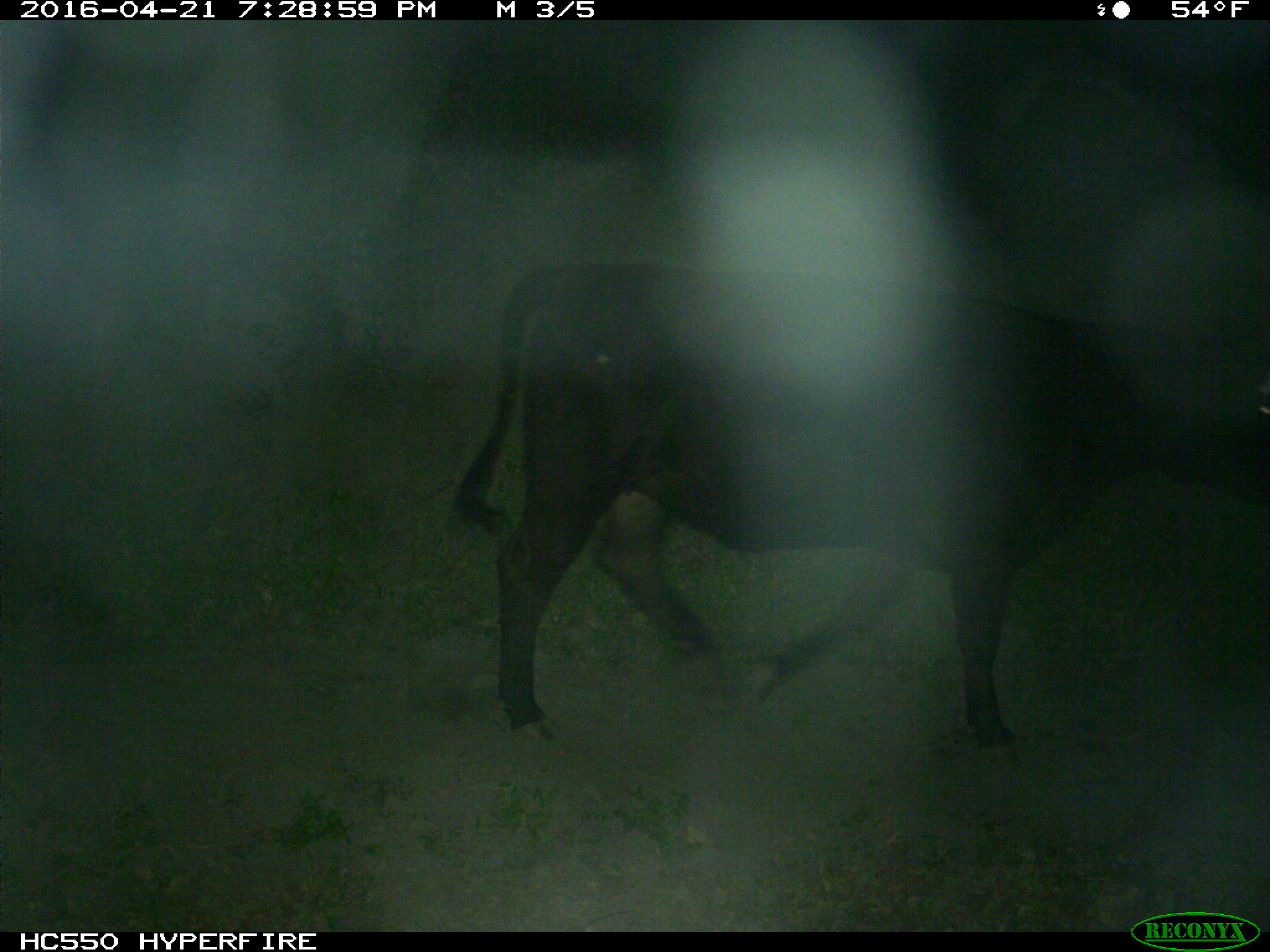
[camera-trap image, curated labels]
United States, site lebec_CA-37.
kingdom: Animalia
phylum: Chordata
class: Mammalia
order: Artiodactyla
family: Bovidae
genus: Bos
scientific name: Bos taurus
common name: domestic cow